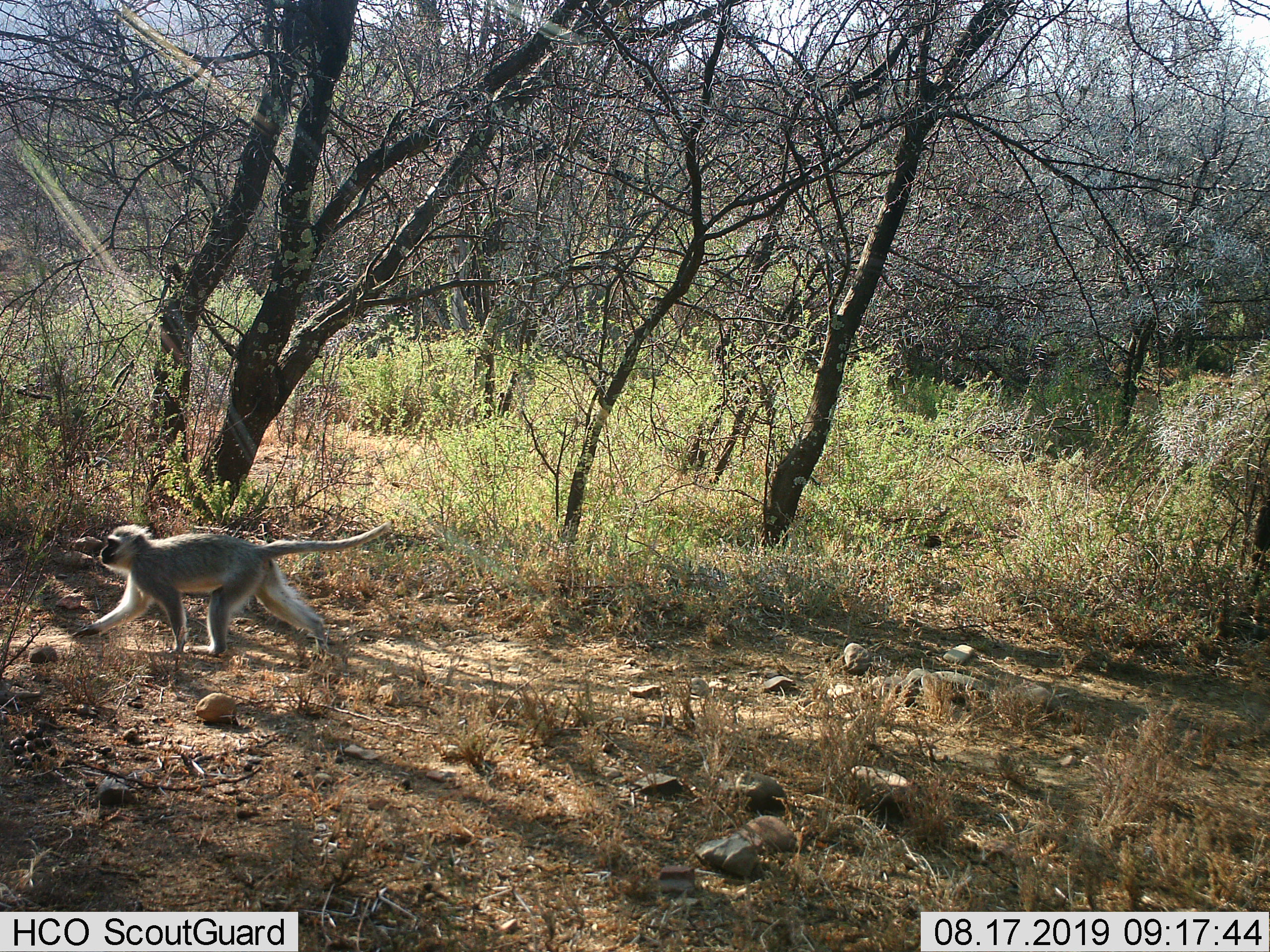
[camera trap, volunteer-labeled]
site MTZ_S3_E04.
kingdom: Animalia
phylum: Chordata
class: Mammalia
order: Primates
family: Cercopithecidae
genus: Chlorocebus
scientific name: Chlorocebus pygerythrus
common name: vervet monkey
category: monkeyvervet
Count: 1.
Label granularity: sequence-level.